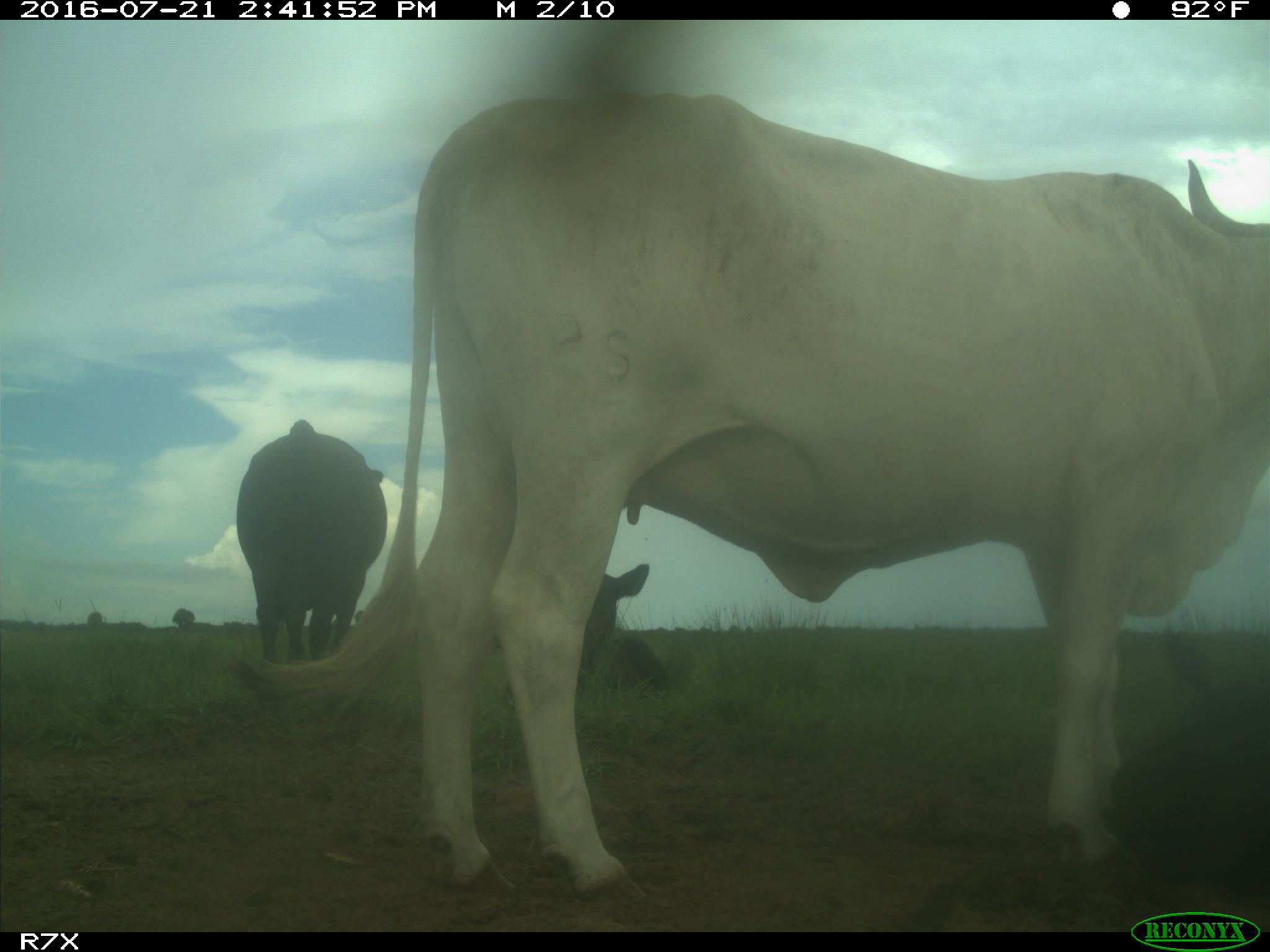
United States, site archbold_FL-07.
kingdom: Animalia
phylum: Chordata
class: Mammalia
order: Artiodactyla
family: Bovidae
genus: Bos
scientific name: Bos taurus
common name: domestic cow